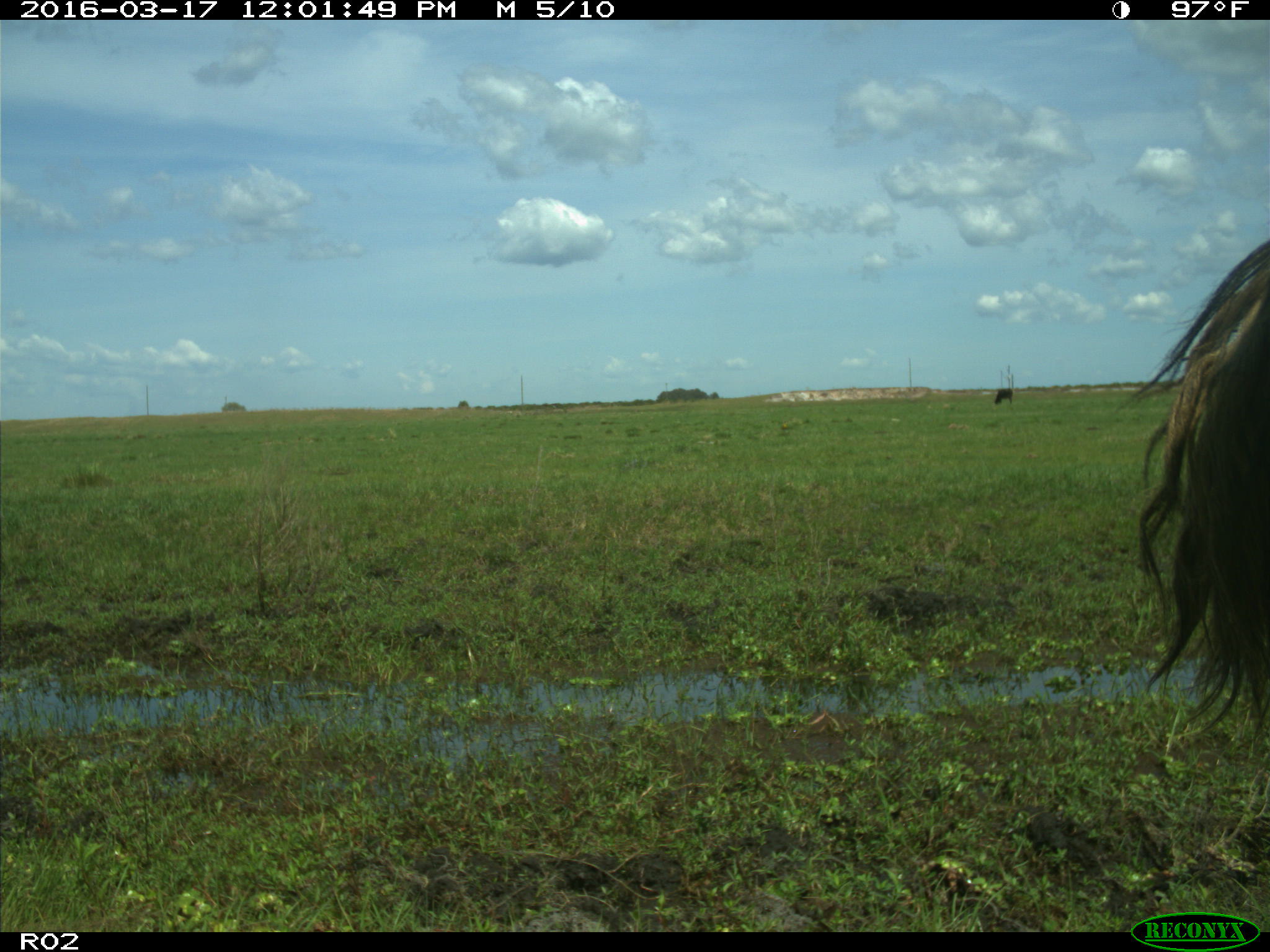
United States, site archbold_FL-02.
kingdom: Animalia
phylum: Chordata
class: Mammalia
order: Artiodactyla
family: Bovidae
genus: Bos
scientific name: Bos taurus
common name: domestic cow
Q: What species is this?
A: Bos taurus (domestic cow).